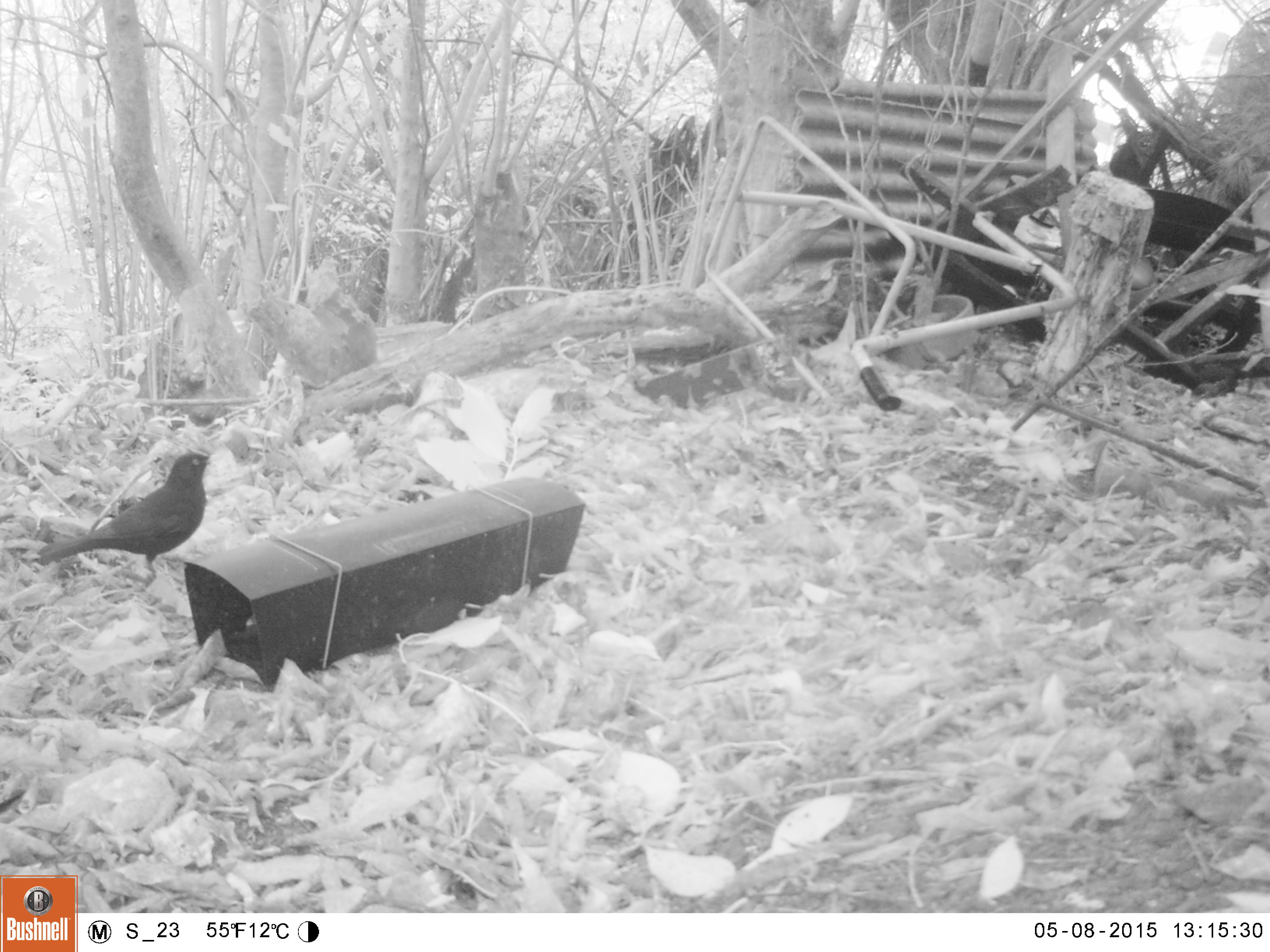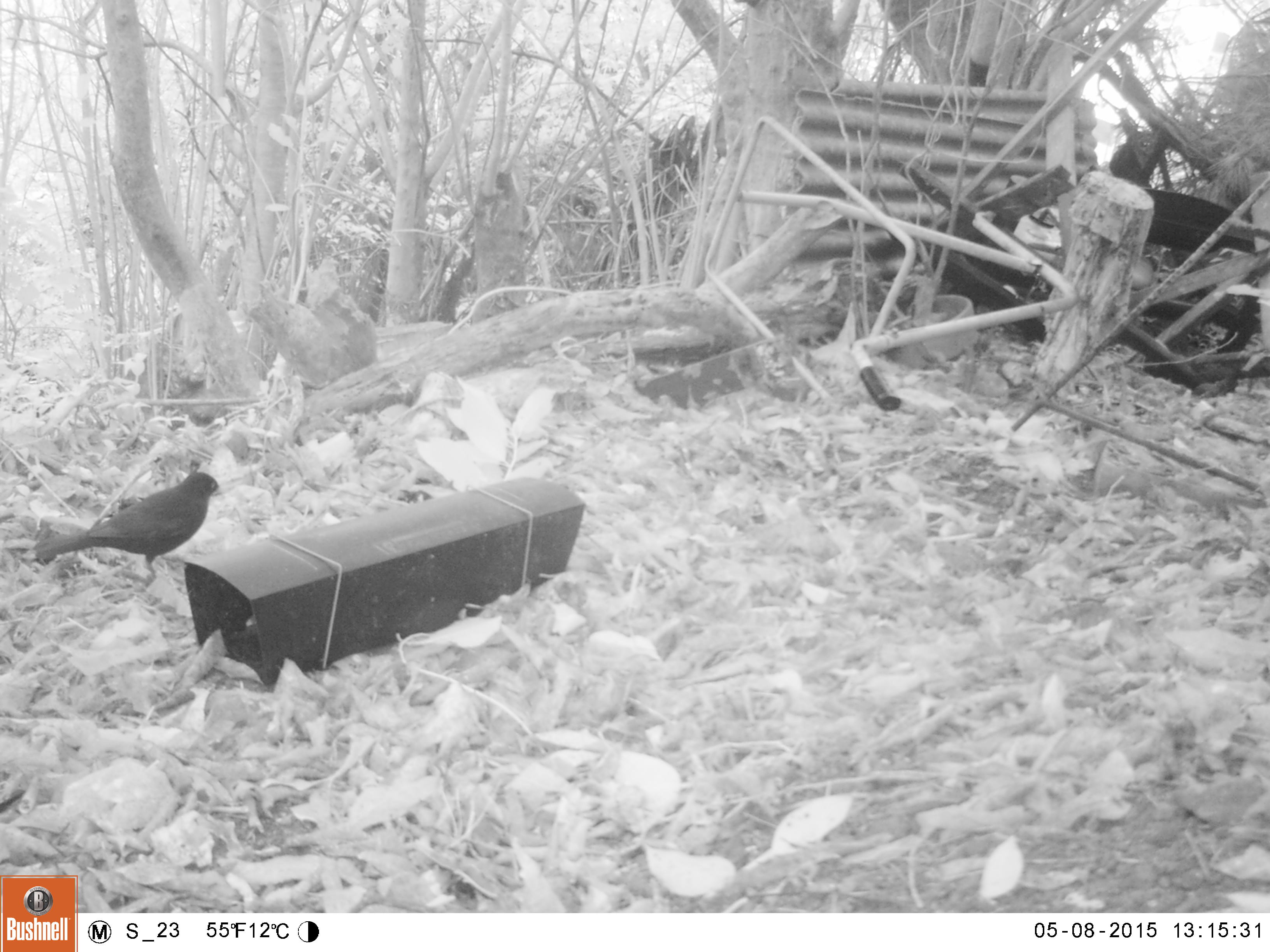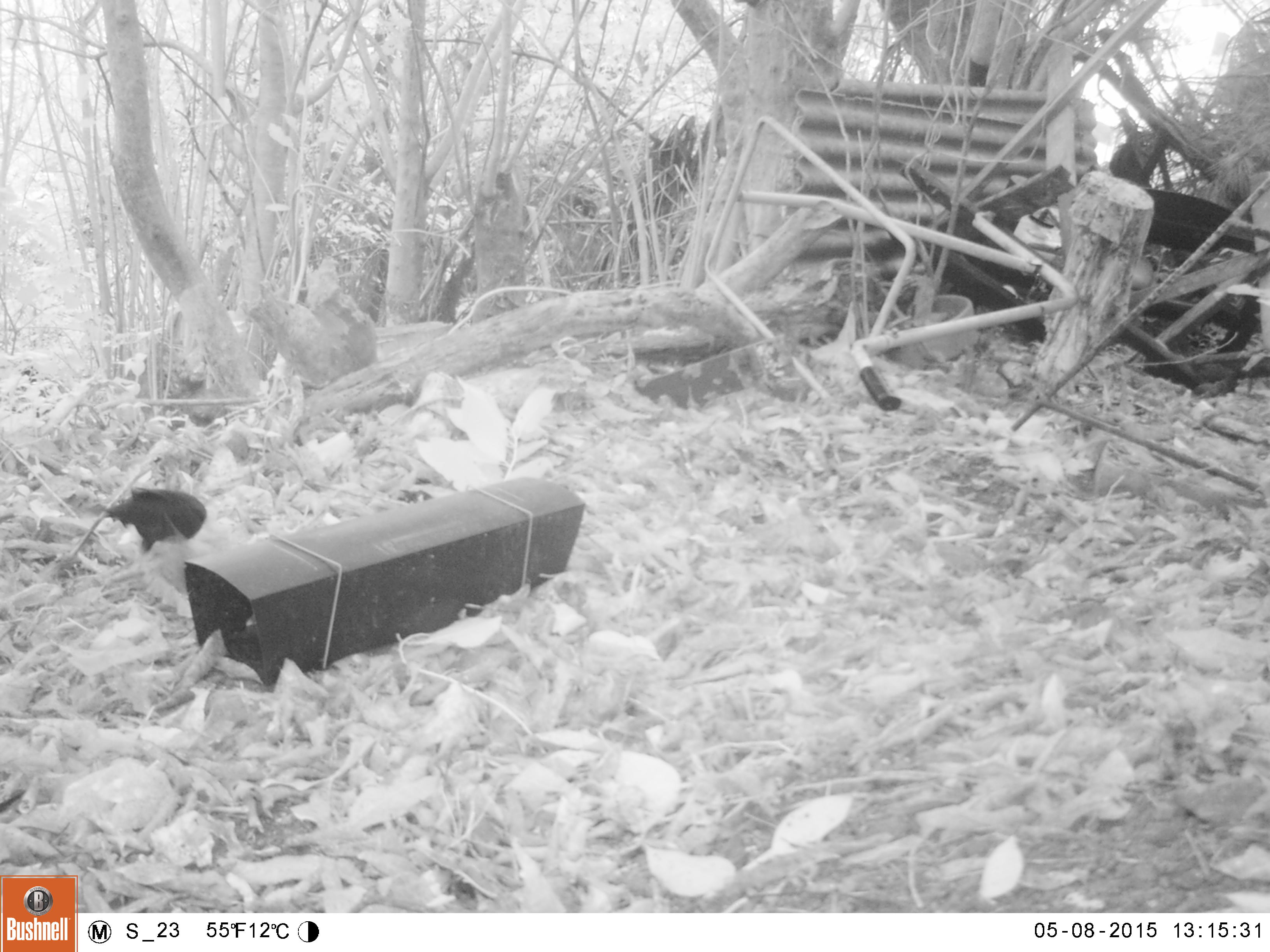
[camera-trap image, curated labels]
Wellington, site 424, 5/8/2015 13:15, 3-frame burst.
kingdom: Animalia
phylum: Chordata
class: Aves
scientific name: Aves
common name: bird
Bird (Aves).